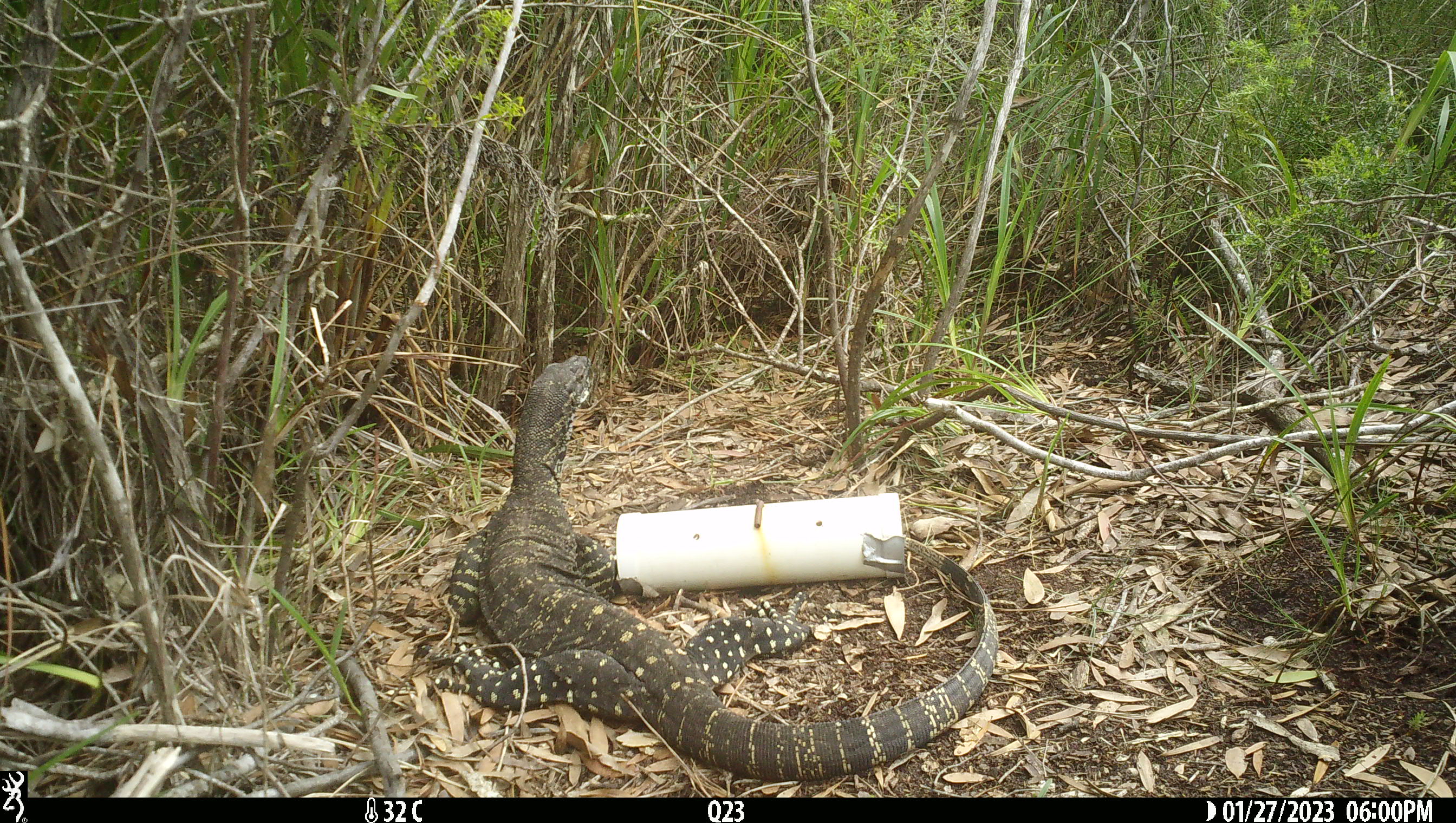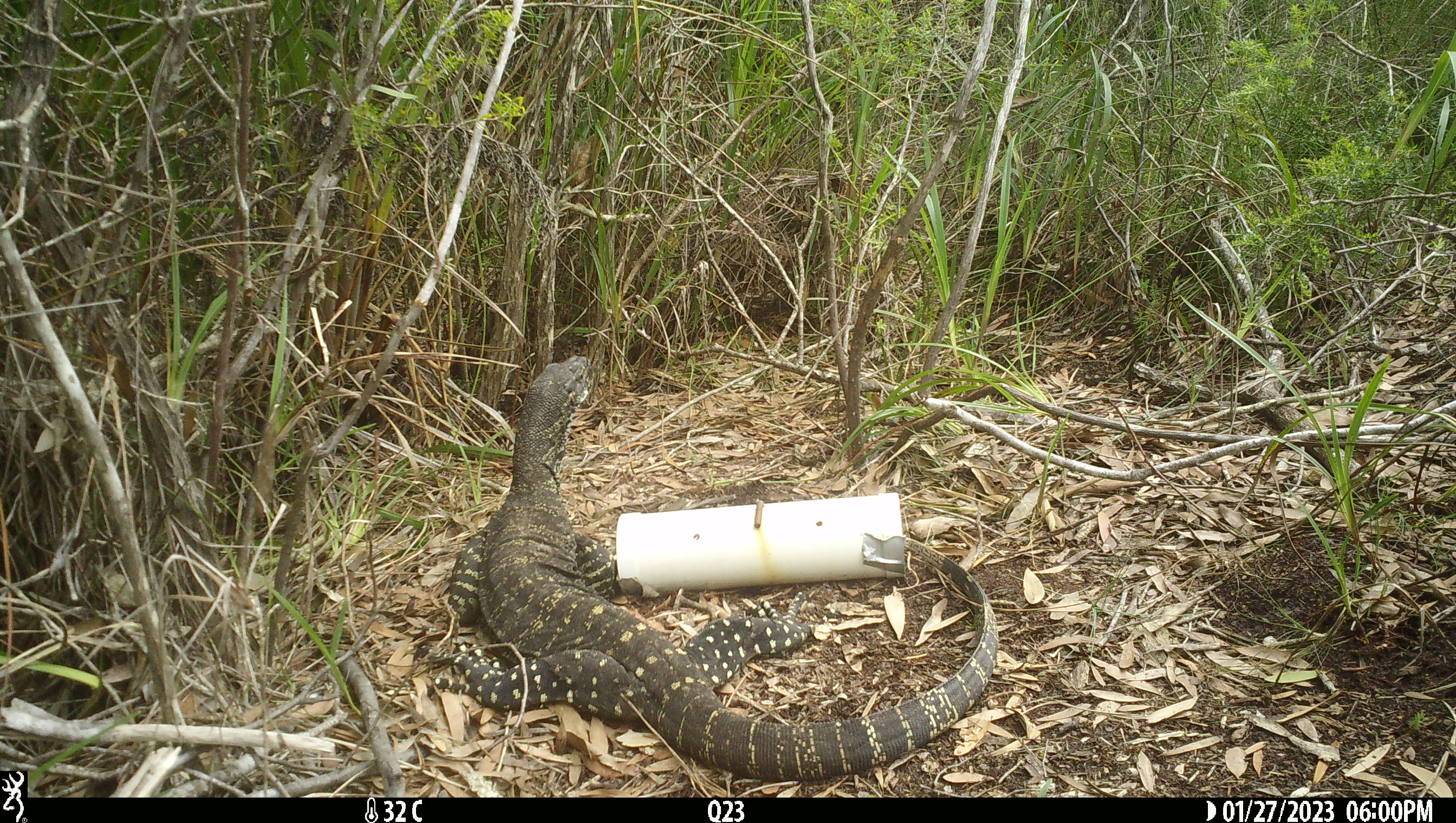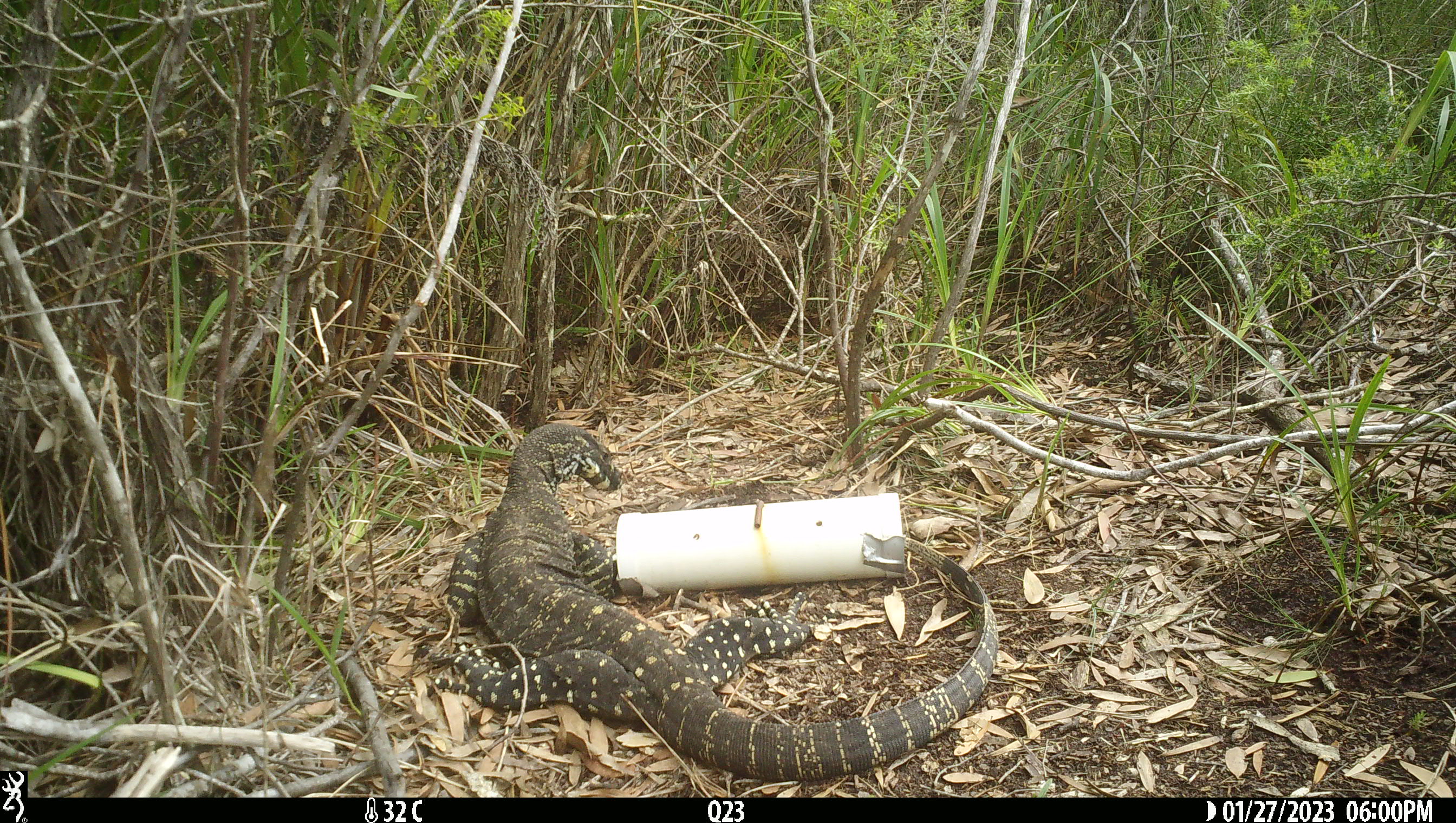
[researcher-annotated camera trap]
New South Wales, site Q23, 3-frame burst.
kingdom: Animalia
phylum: Chordata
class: Reptilia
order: Squamata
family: Varanidae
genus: Varanus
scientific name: Varanus varius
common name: lace monitor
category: goanna